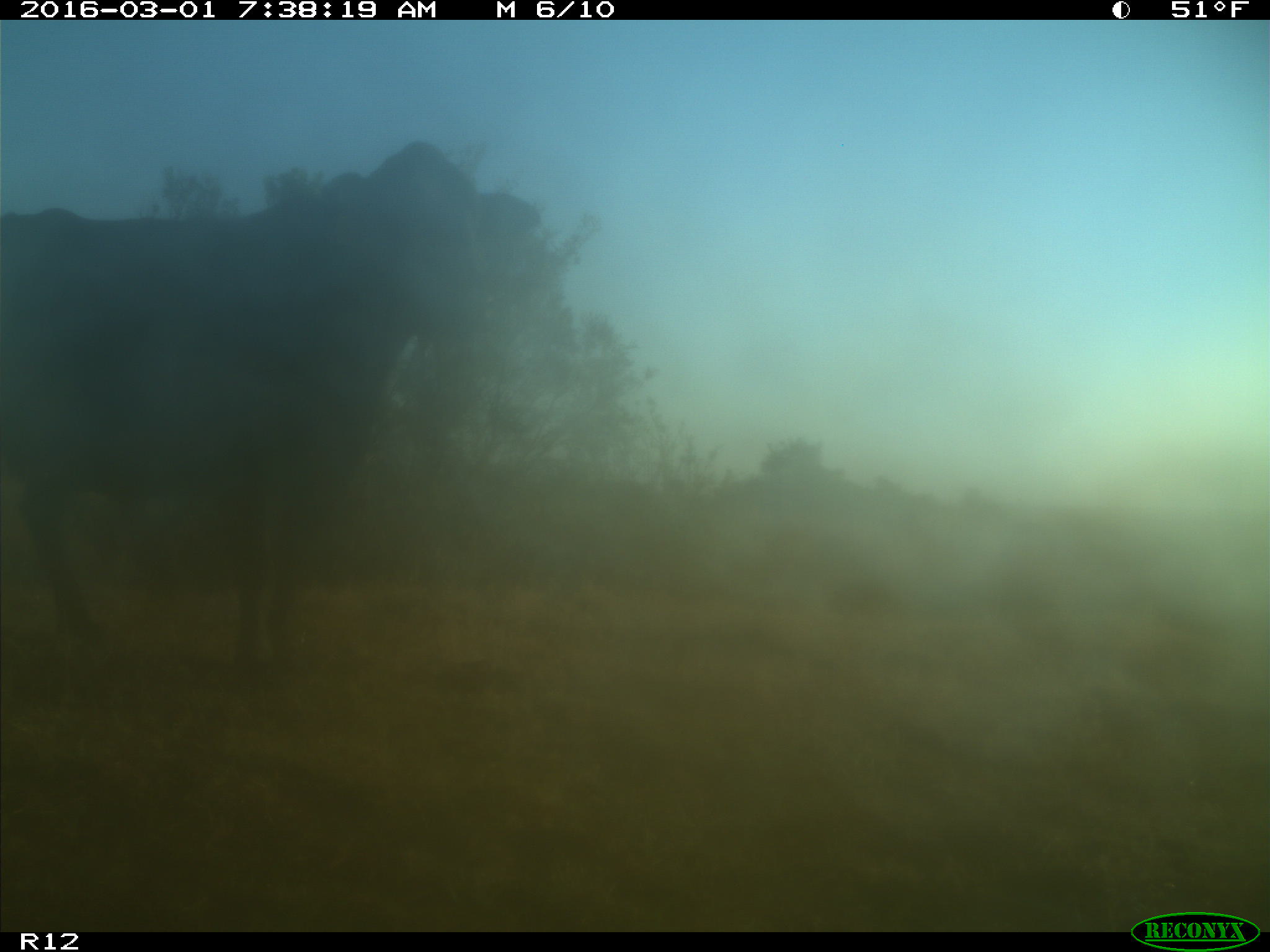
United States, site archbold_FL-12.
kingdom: Animalia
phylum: Chordata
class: Mammalia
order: Artiodactyla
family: Bovidae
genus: Bos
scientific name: Bos taurus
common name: domestic cow